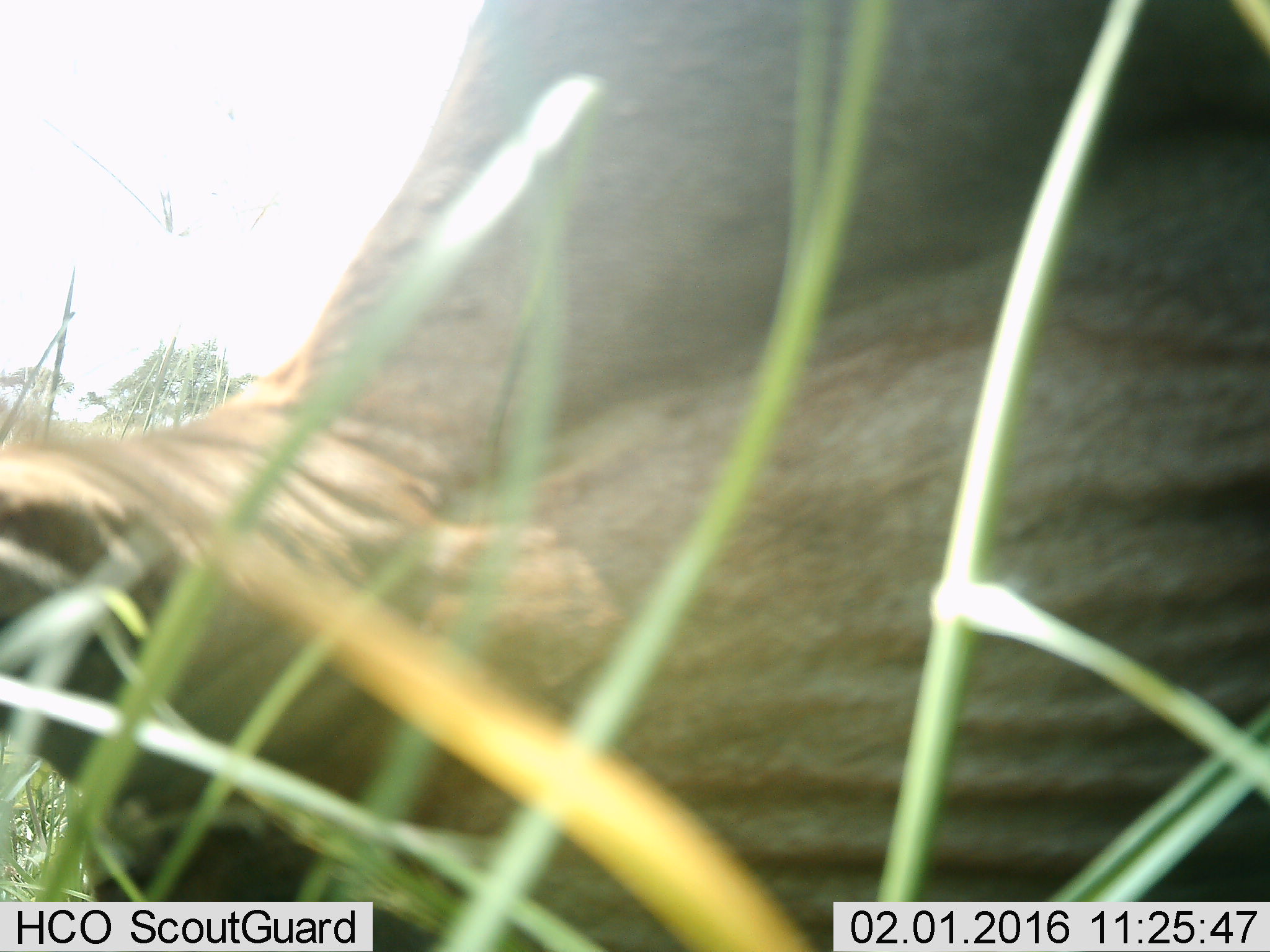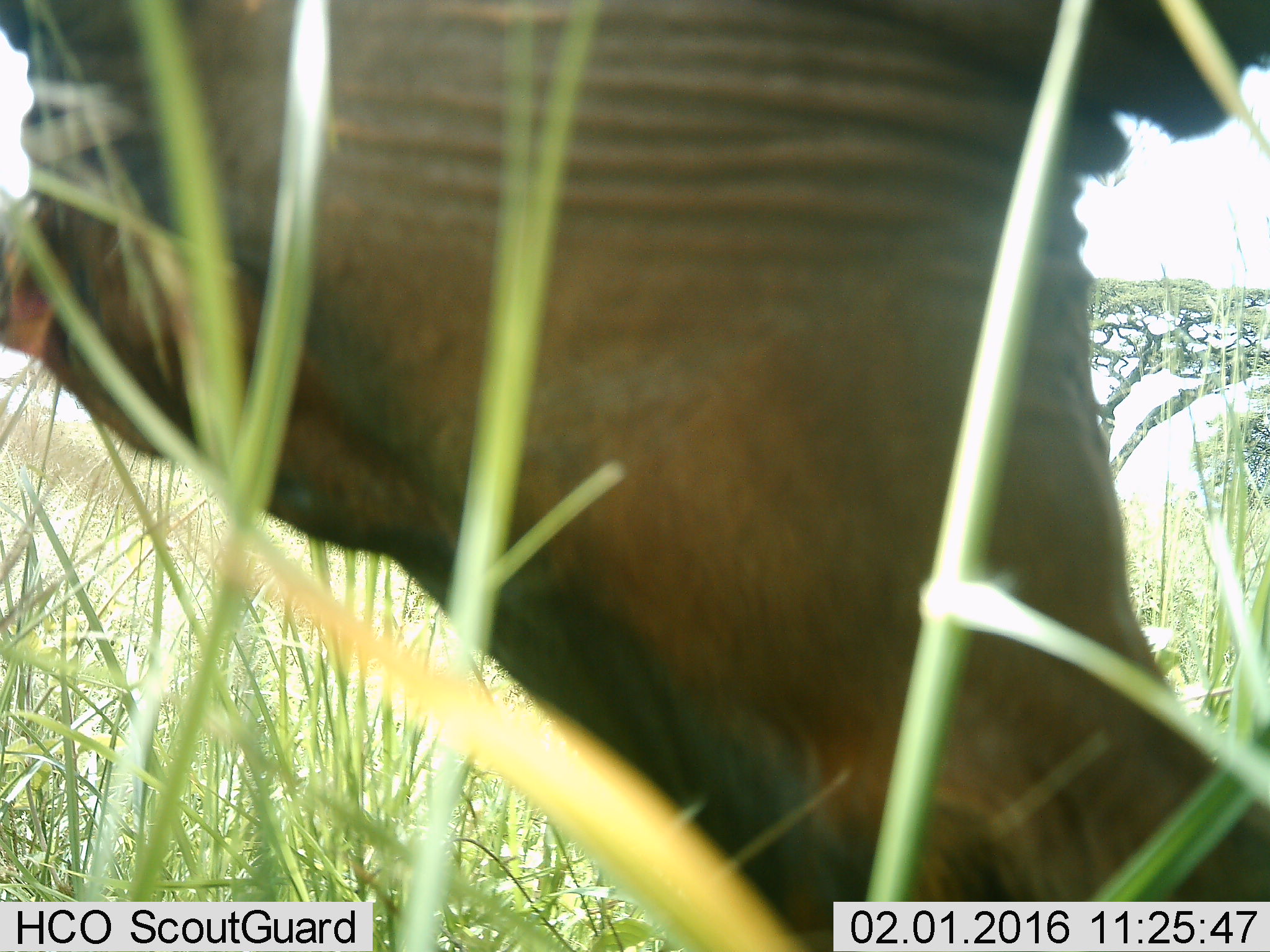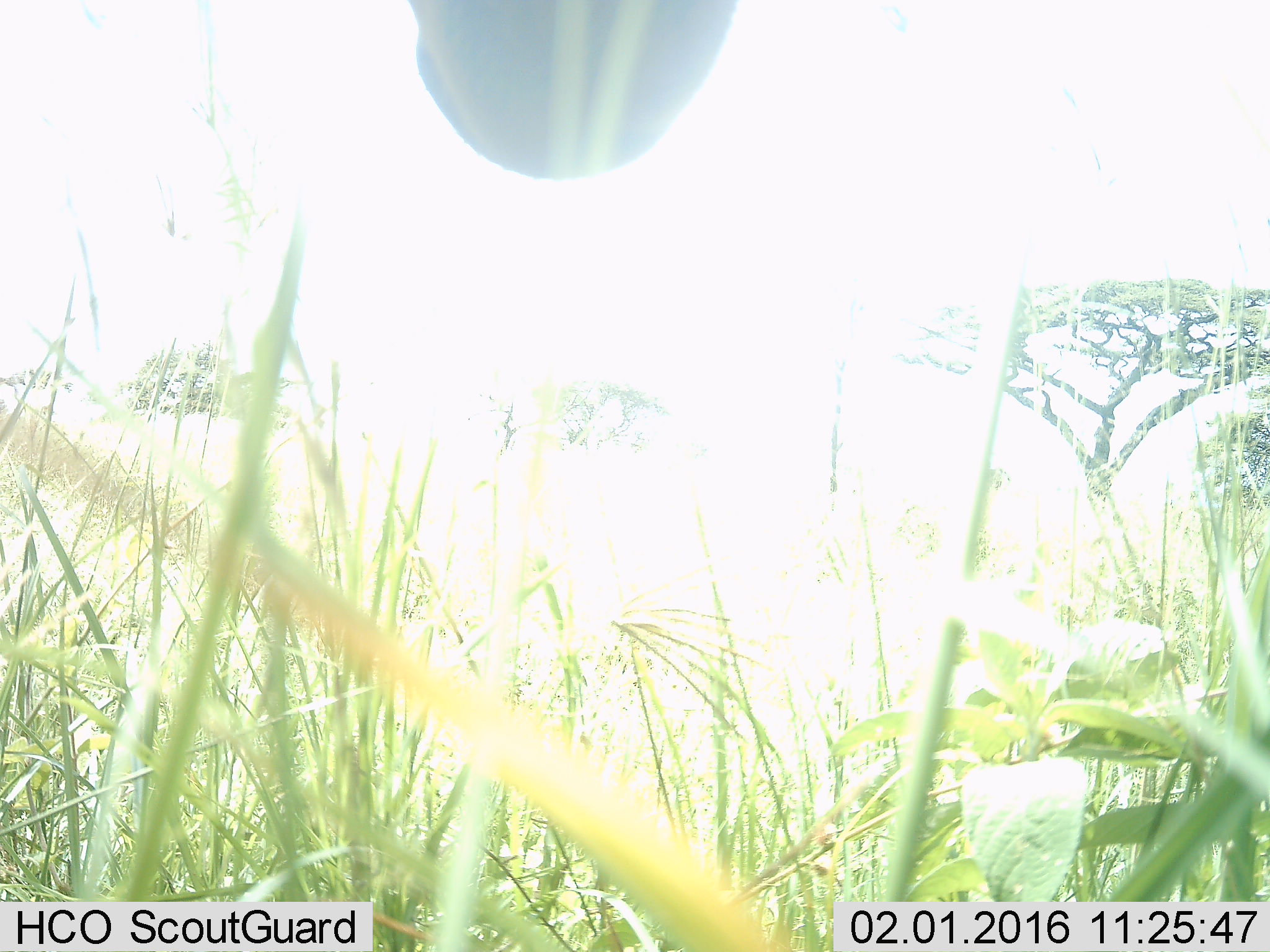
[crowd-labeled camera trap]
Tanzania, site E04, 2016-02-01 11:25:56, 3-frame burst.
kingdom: Animalia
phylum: Chordata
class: Mammalia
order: Artiodactyla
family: Bovidae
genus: Damaliscus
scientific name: Damaliscus lunatus jimela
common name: topi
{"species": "topi (Damaliscus lunatus jimela)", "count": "1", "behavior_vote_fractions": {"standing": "40%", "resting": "0%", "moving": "20%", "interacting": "0%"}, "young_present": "0%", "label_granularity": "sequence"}